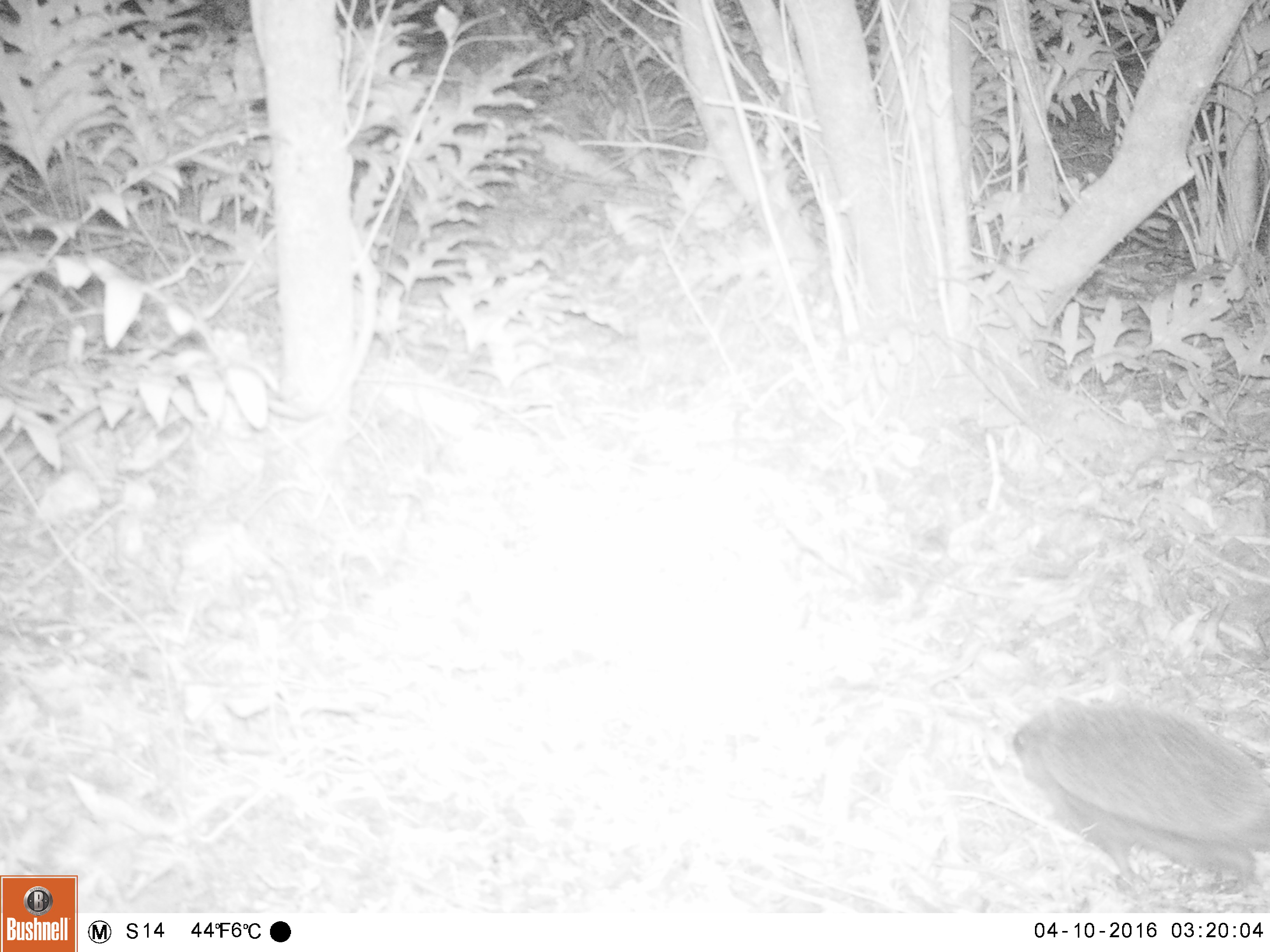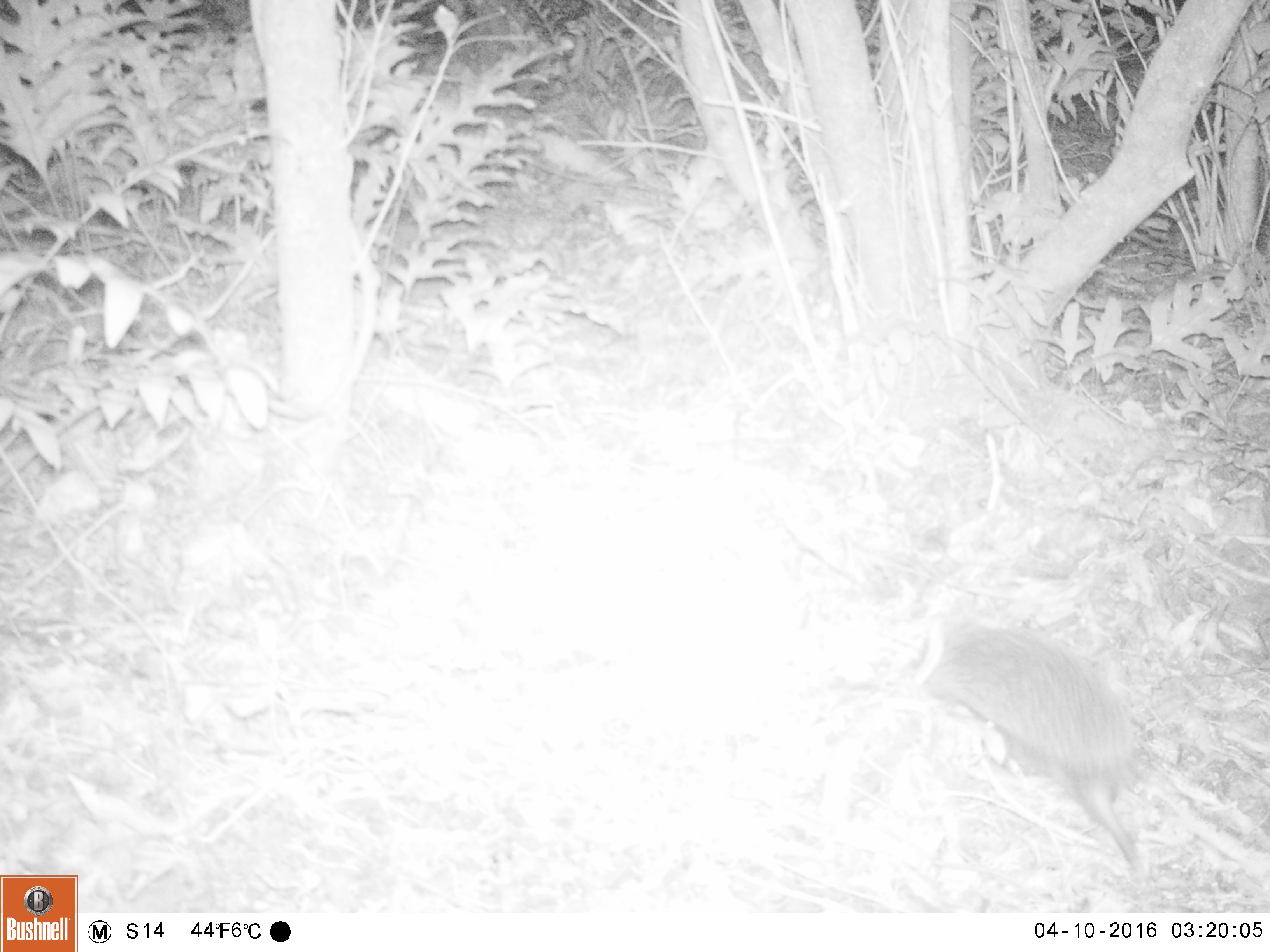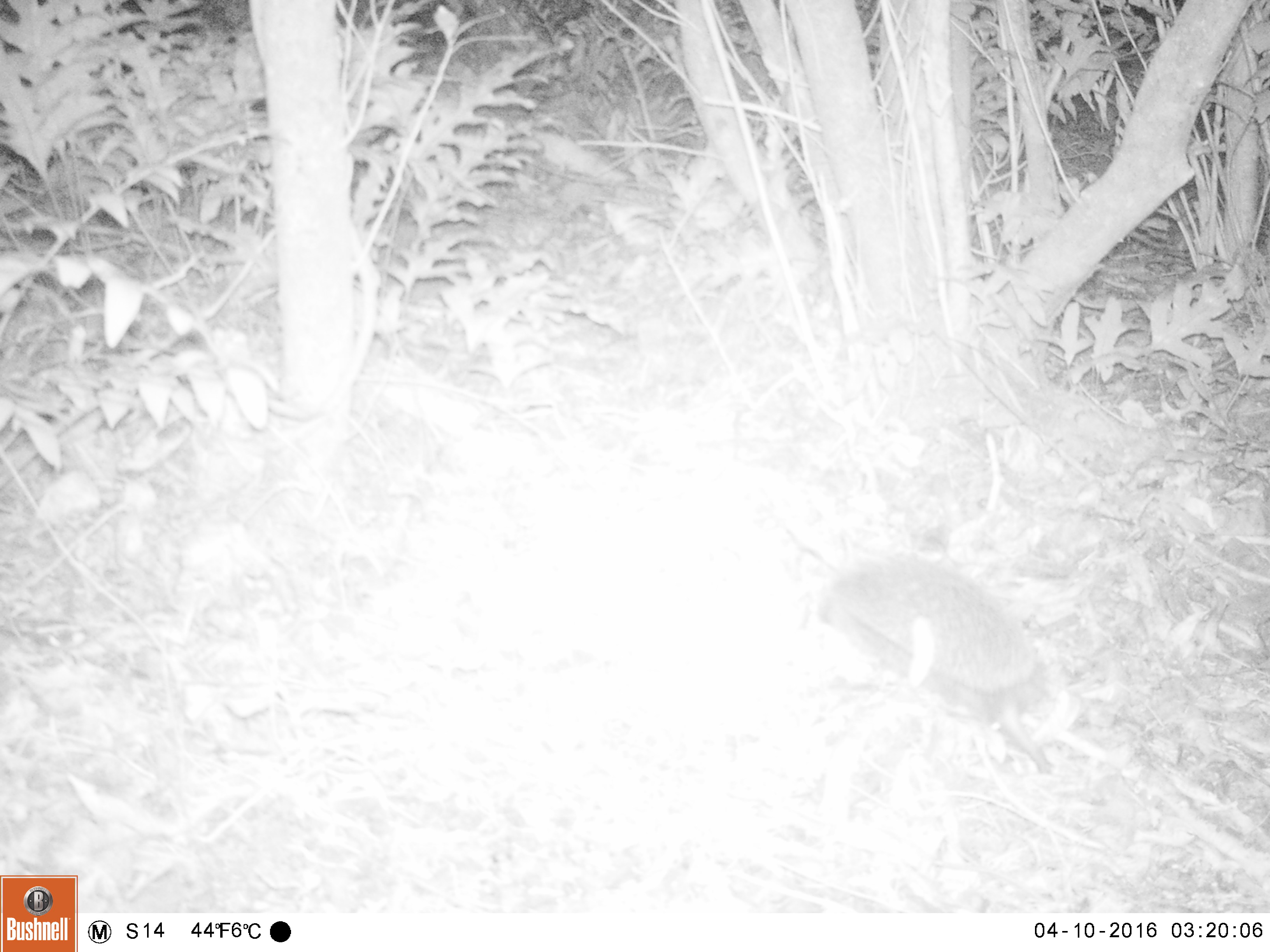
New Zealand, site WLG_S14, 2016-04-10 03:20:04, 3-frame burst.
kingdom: Animalia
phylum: Chordata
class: Mammalia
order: Eulipotyphla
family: Erinaceidae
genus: Erinaceus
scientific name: Erinaceus europaeus europaeus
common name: european hedgehog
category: hedgehog